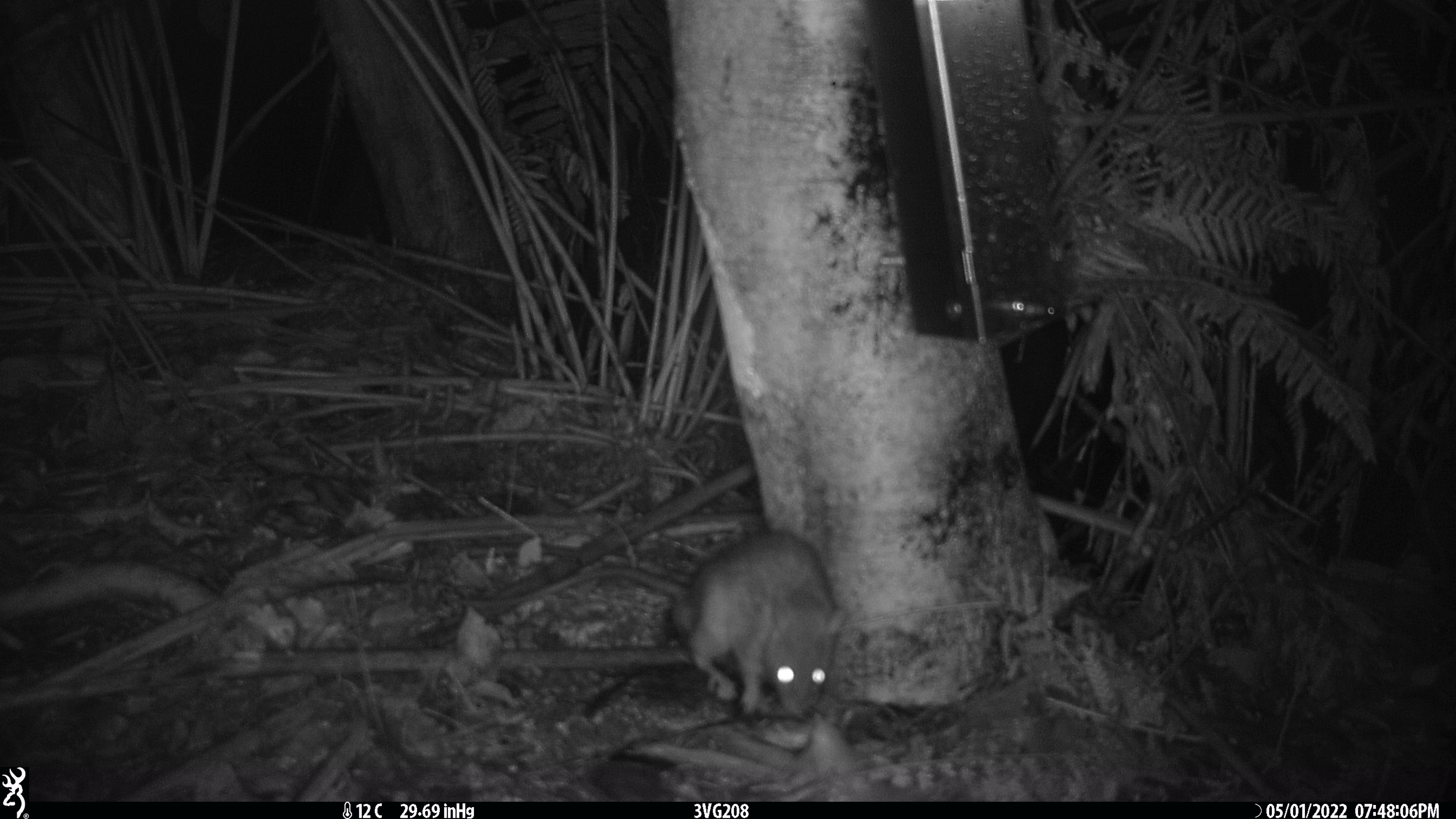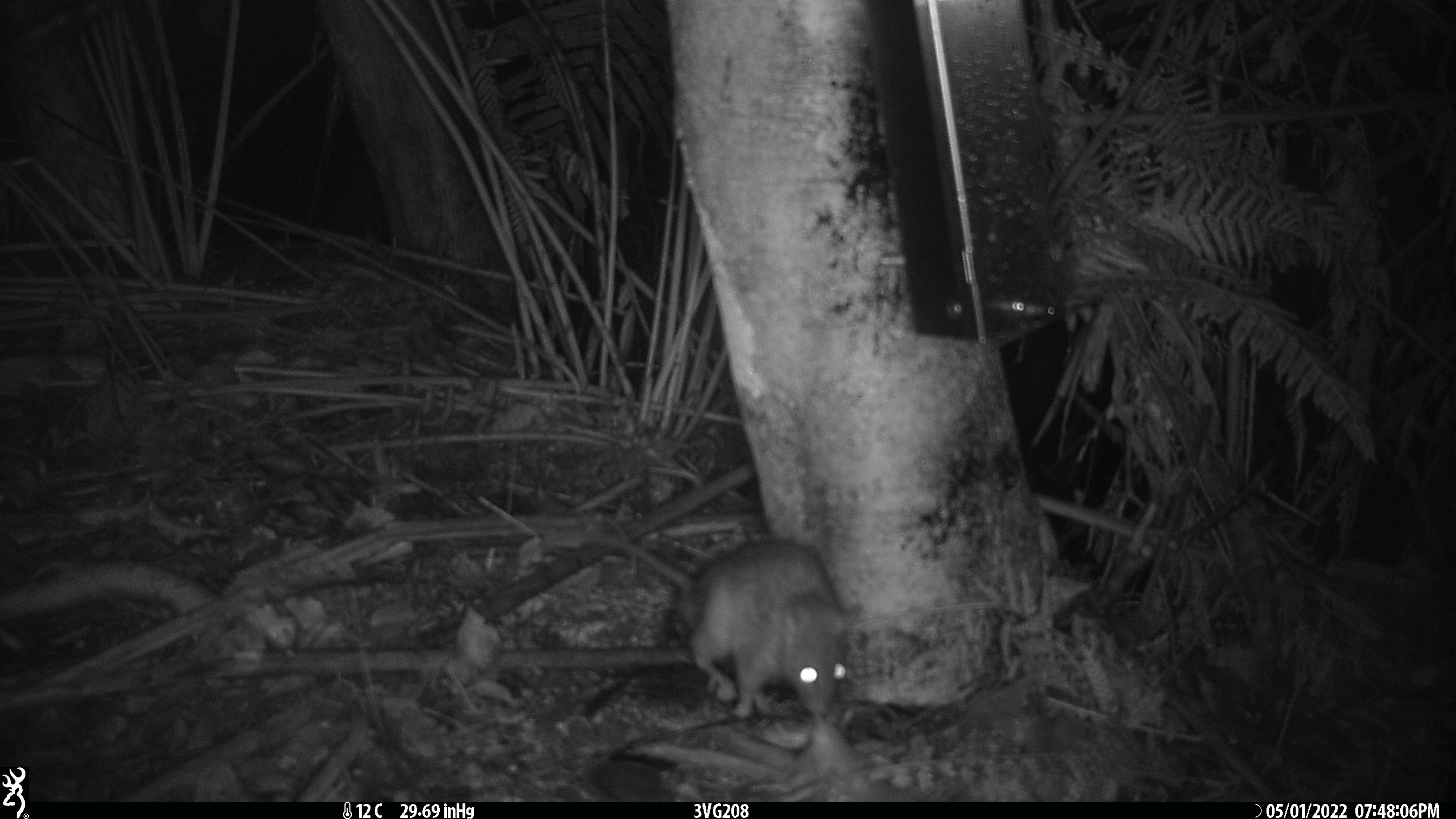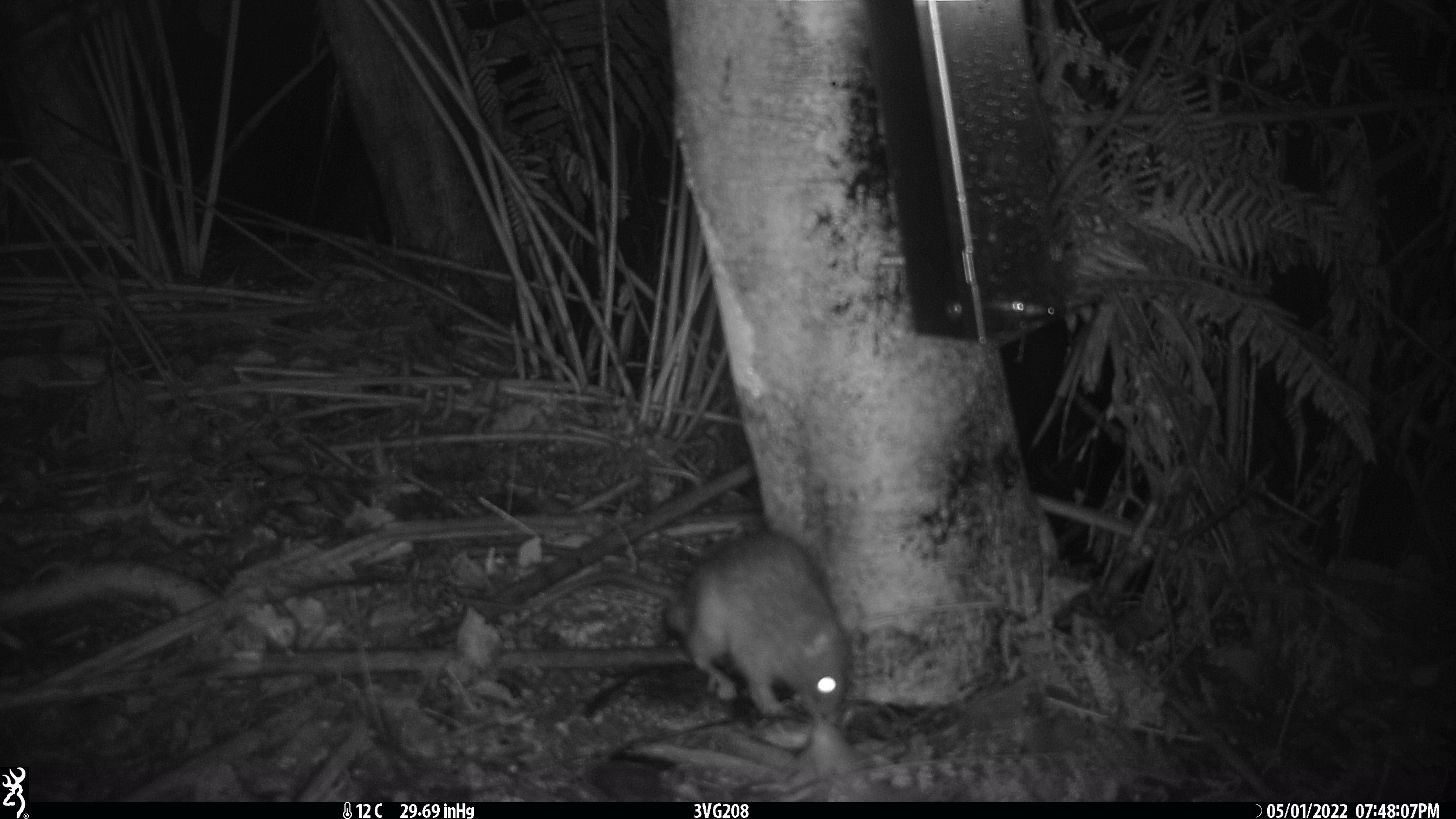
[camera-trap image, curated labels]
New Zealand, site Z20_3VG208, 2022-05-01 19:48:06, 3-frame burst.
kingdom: Animalia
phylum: Chordata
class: Mammalia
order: Rodentia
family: Muridae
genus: Rattus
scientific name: Rattus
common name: rat